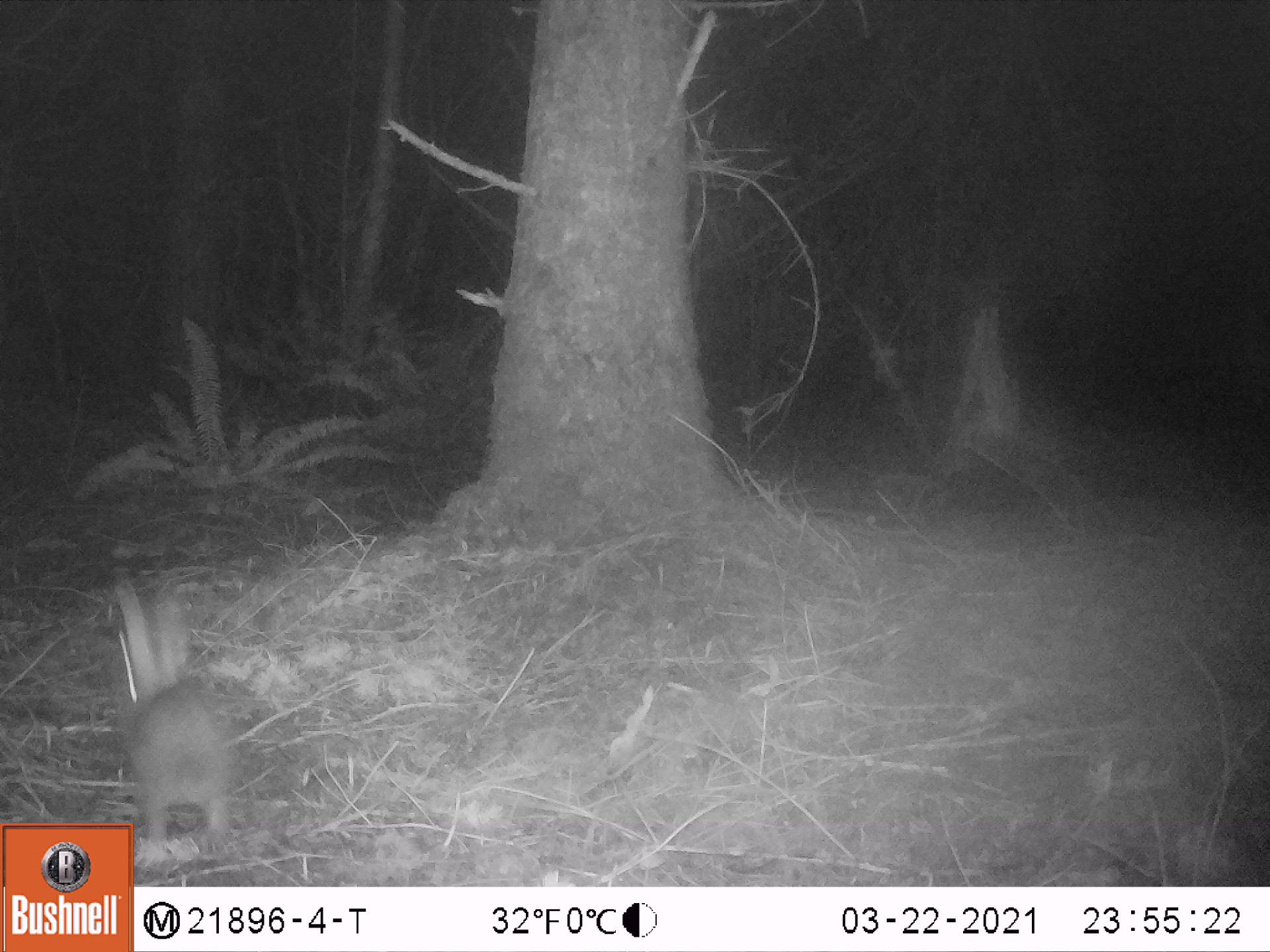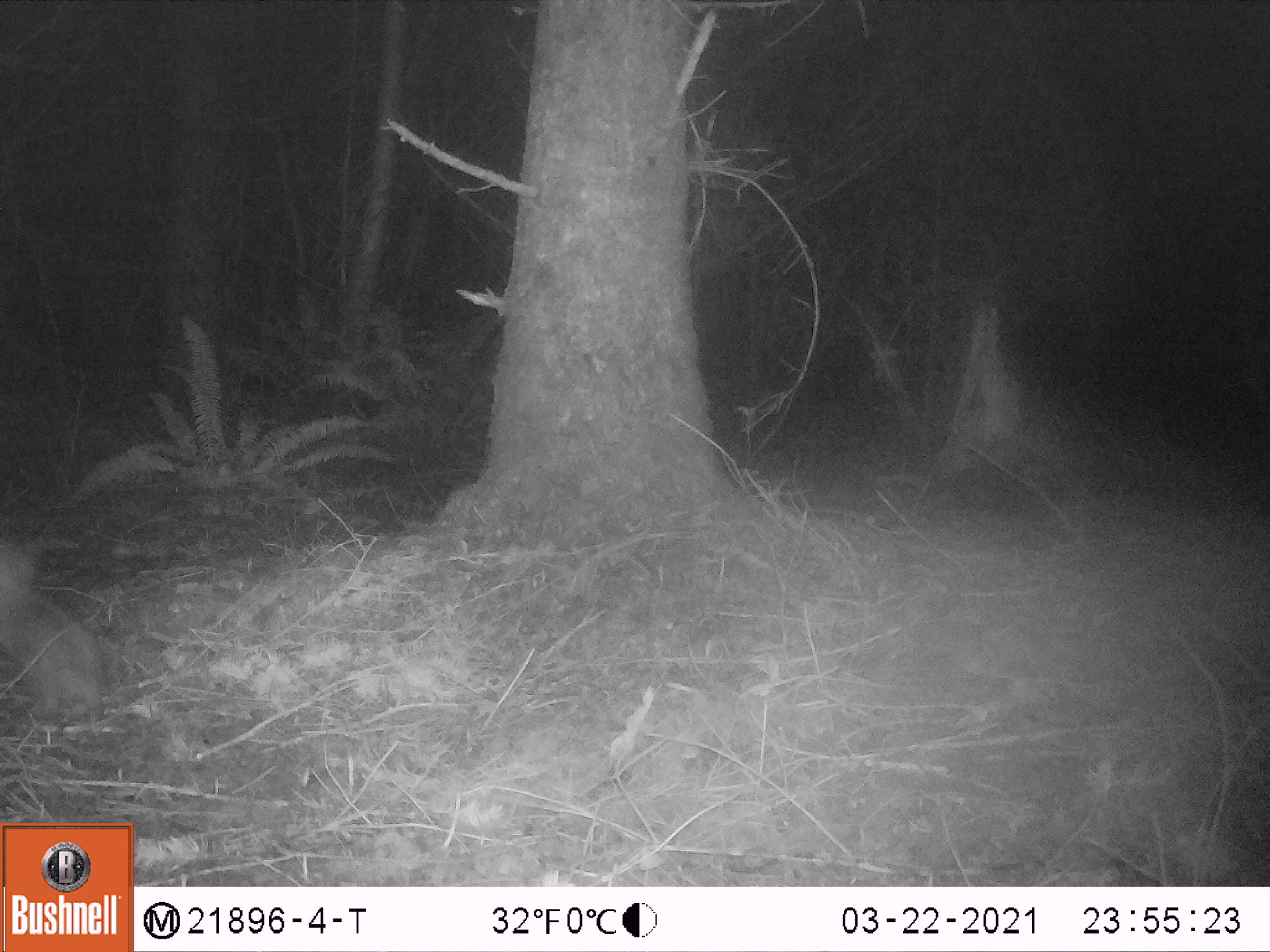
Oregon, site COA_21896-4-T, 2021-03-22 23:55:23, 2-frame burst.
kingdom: Animalia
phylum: Chordata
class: Mammalia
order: Lagomorpha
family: Leporidae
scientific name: Leporidae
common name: hares and rabbits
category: leporidae family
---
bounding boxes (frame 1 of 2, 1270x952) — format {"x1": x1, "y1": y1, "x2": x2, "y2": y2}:
leporidae family: {"x1": 104, "y1": 581, "x2": 247, "y2": 819}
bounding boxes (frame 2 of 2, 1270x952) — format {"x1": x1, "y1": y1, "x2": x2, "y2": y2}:
leporidae family: {"x1": 0, "y1": 536, "x2": 109, "y2": 730}